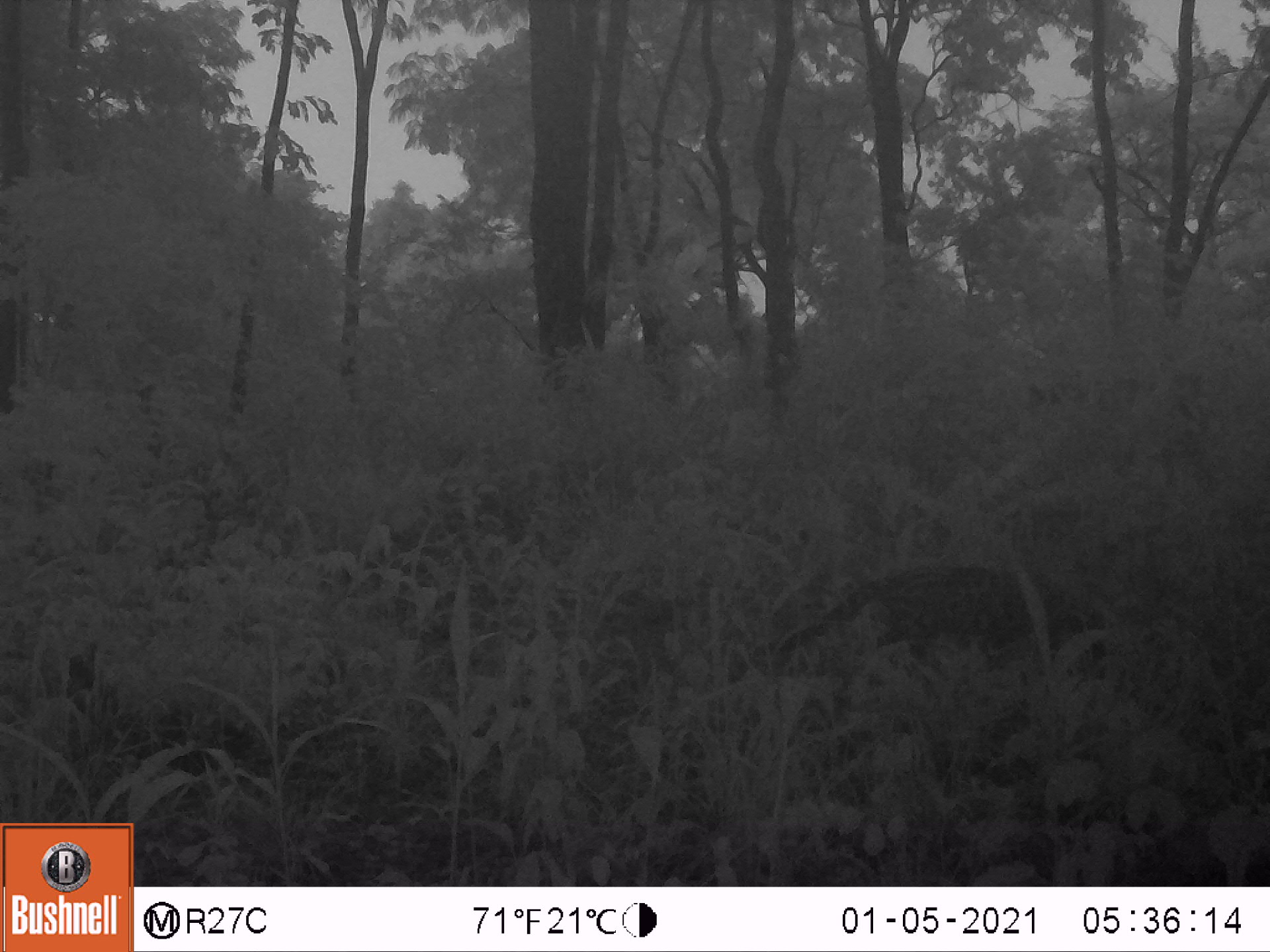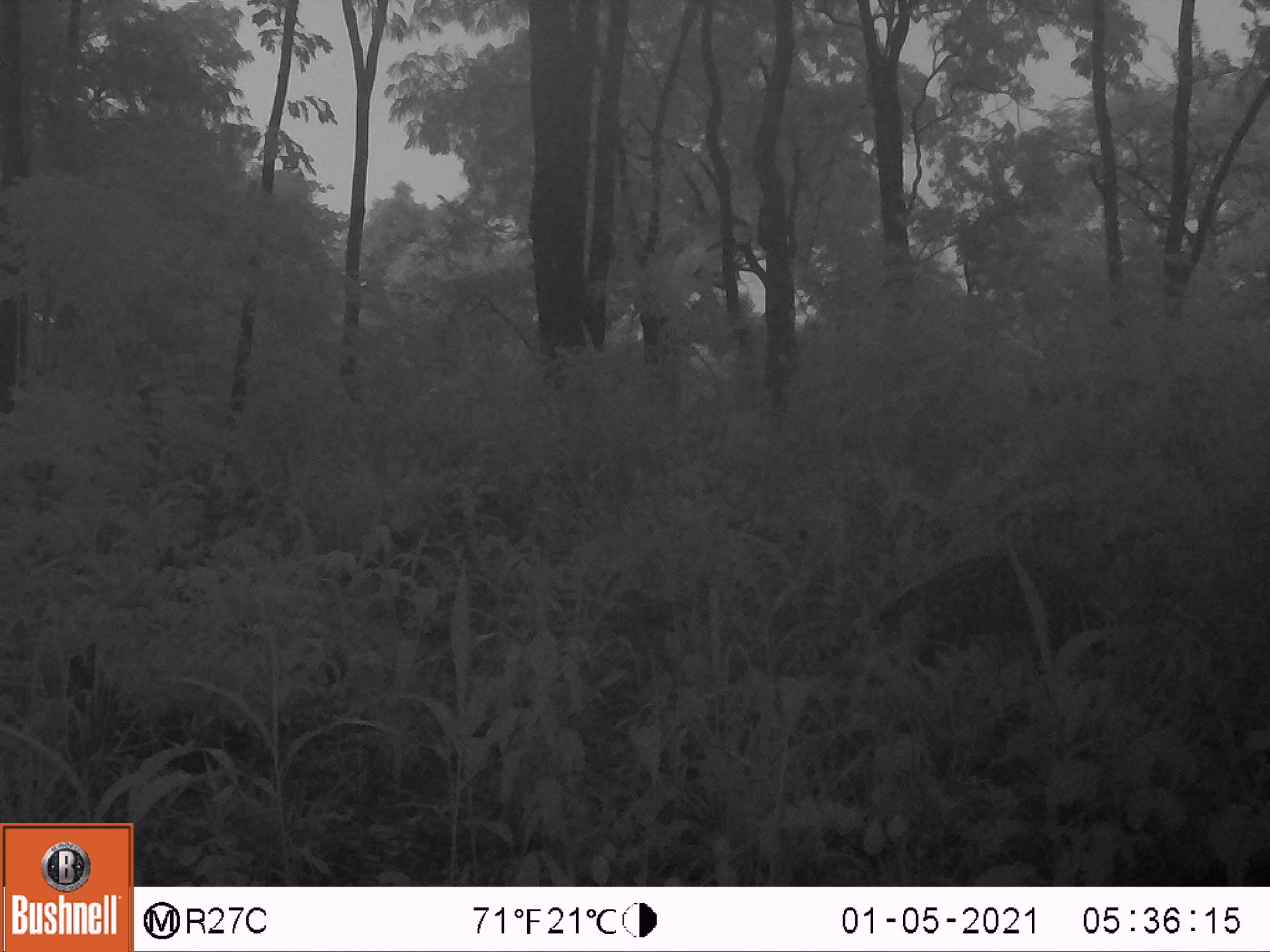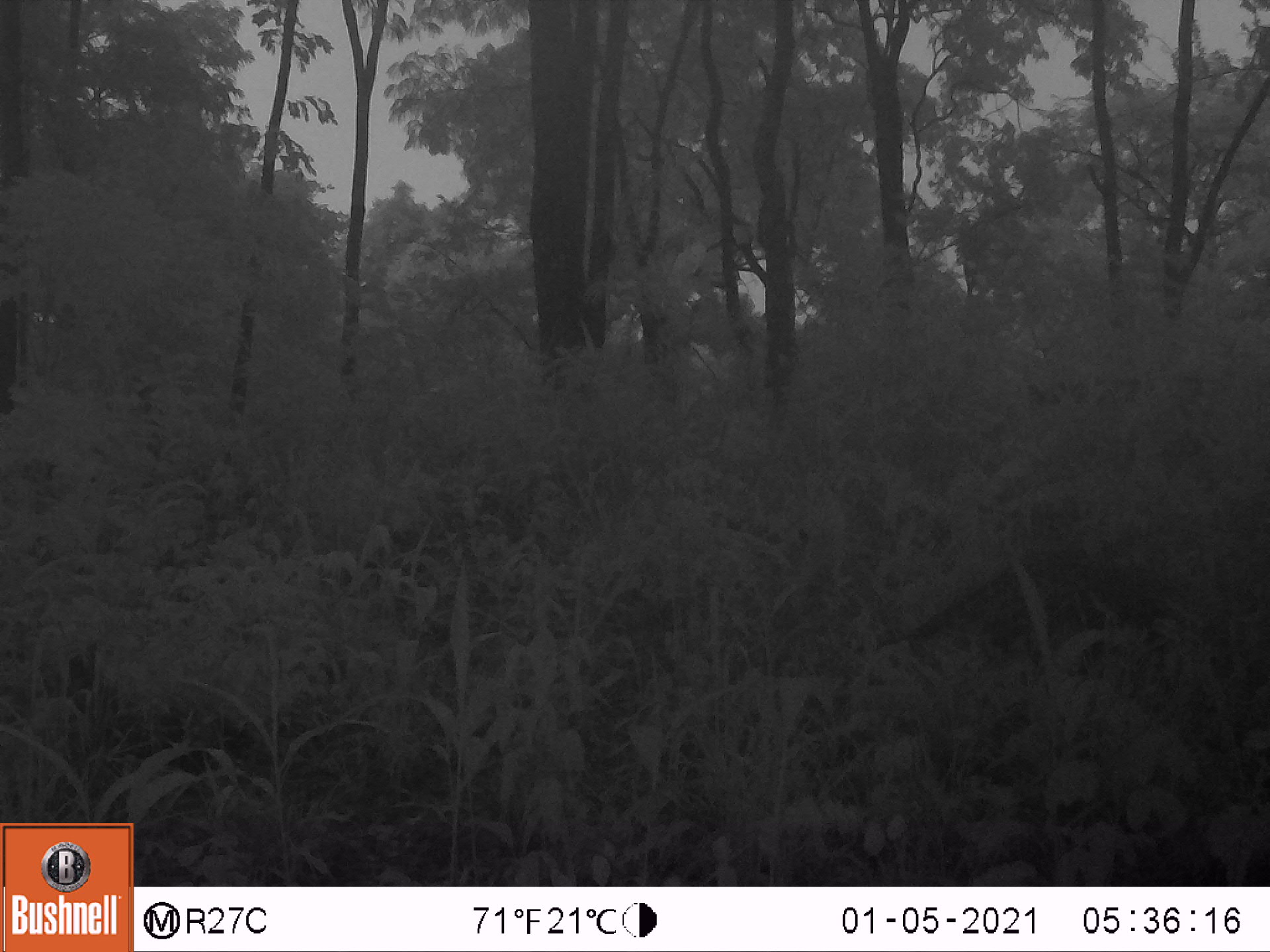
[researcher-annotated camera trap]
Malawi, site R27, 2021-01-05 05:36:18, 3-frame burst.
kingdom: Animalia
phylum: Chordata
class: Mammalia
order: Carnivora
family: Viverridae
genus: Civettictis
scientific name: Civettictis civetta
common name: african civet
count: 1